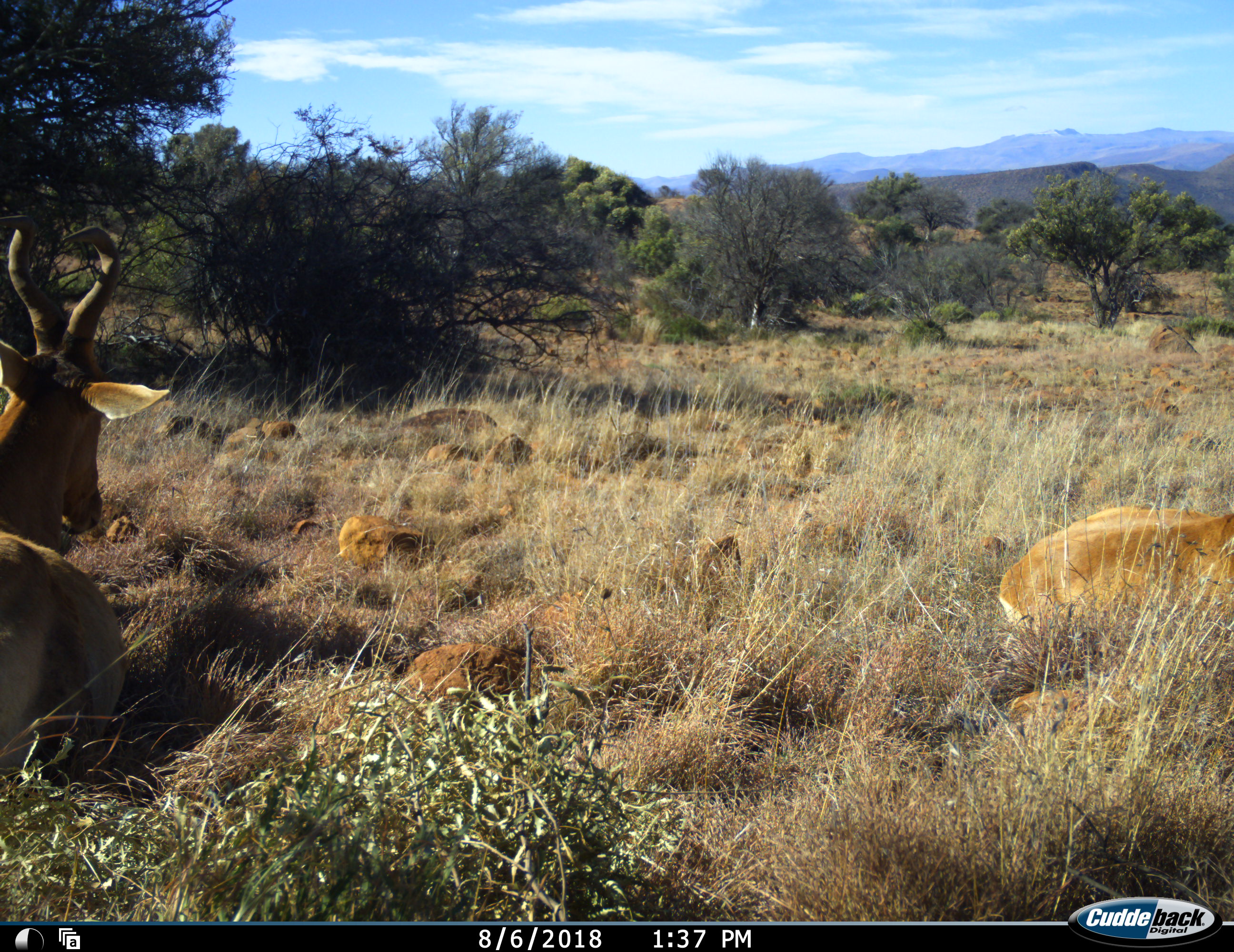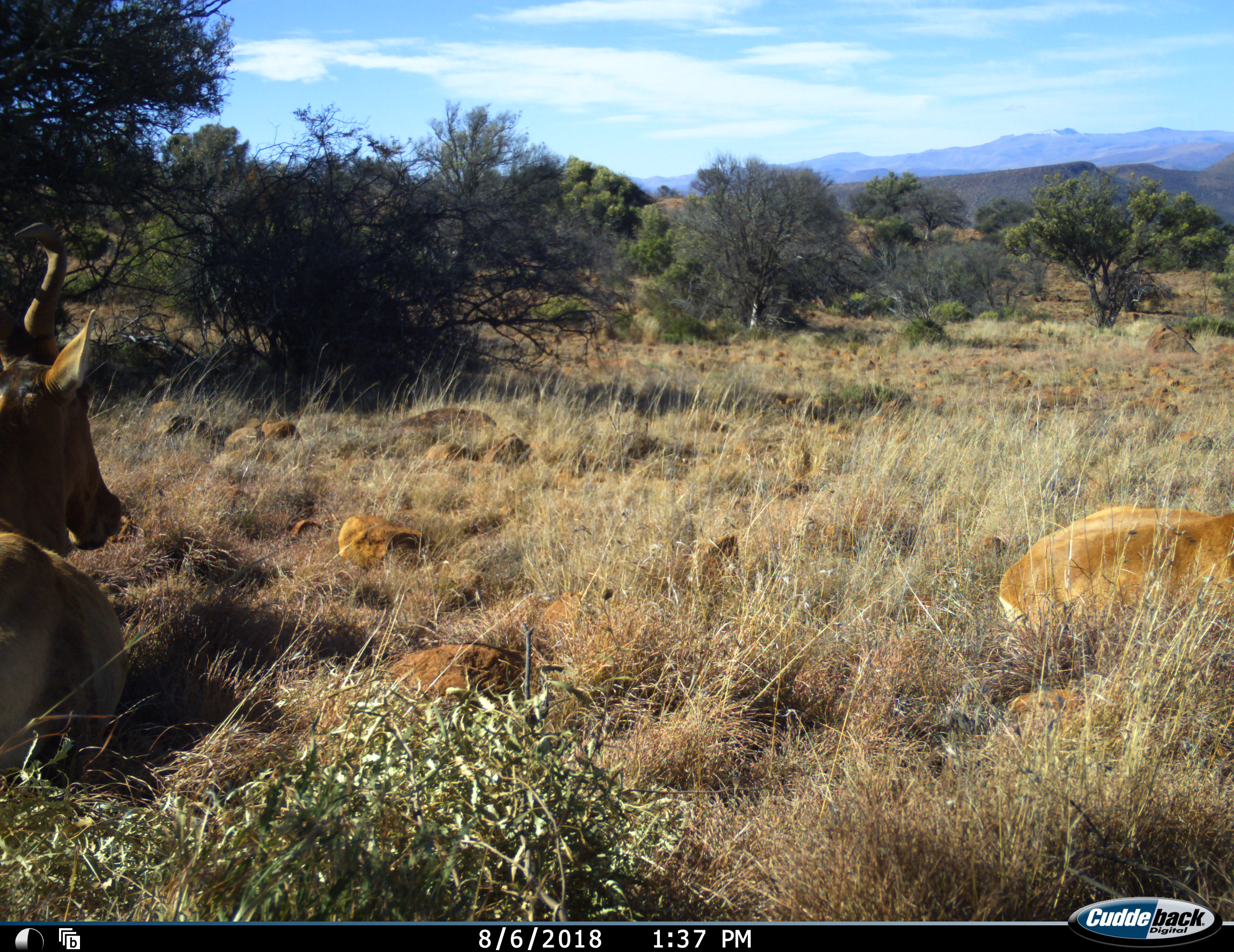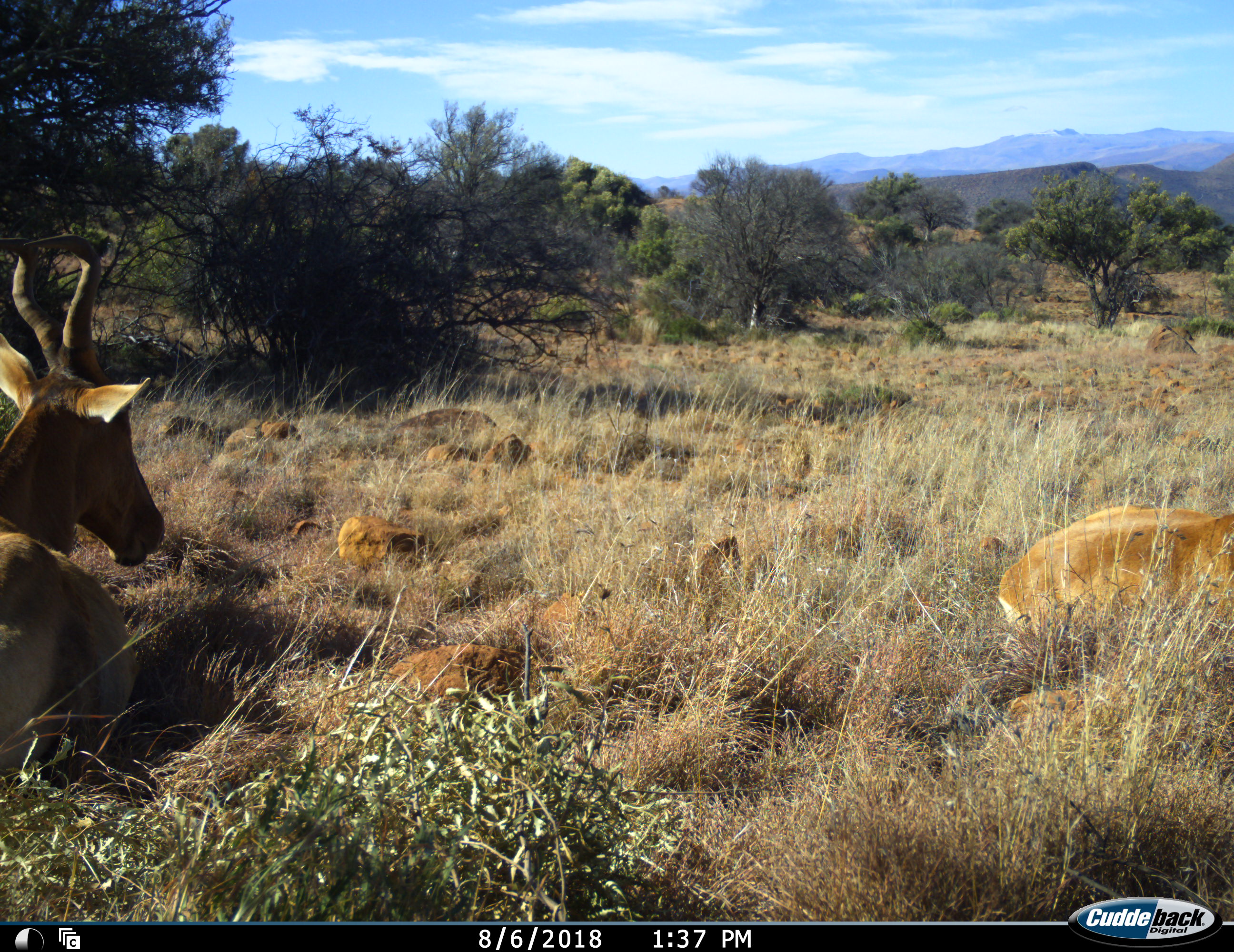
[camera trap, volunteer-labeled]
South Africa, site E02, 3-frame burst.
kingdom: Animalia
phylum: Chordata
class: Mammalia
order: Artiodactyla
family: Bovidae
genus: Alcelaphus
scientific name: Alcelaphus buselaphus caama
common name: red hartebeest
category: hartebeestred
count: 2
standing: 0%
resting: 89%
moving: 22%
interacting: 0%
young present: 0%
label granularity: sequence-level